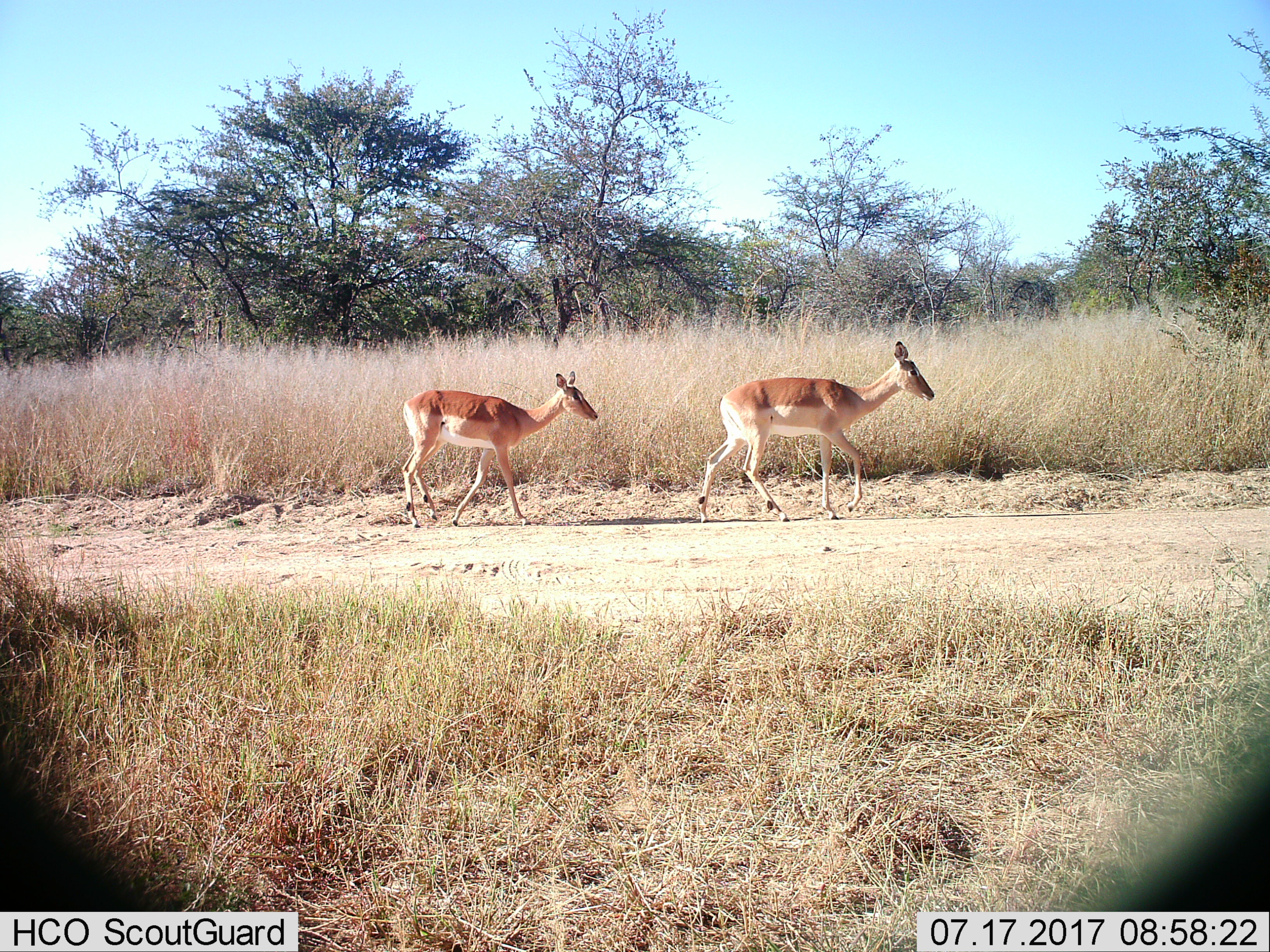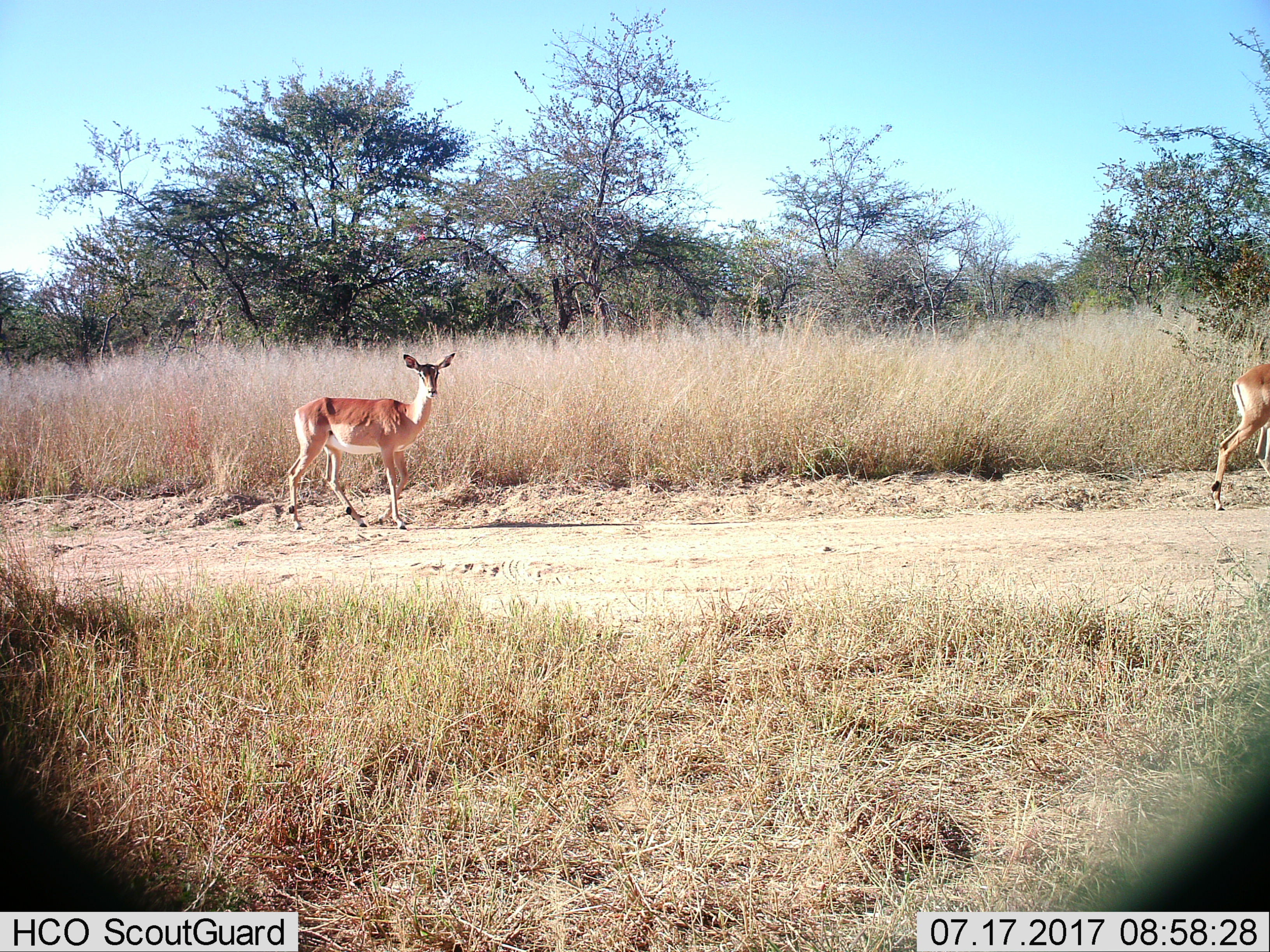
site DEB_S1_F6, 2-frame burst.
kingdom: Animalia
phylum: Chordata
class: Mammalia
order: Artiodactyla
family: Bovidae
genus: Aepyceros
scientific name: Aepyceros melampus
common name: impala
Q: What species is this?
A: Impala (Aepyceros melampus).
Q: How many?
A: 2.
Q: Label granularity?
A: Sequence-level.